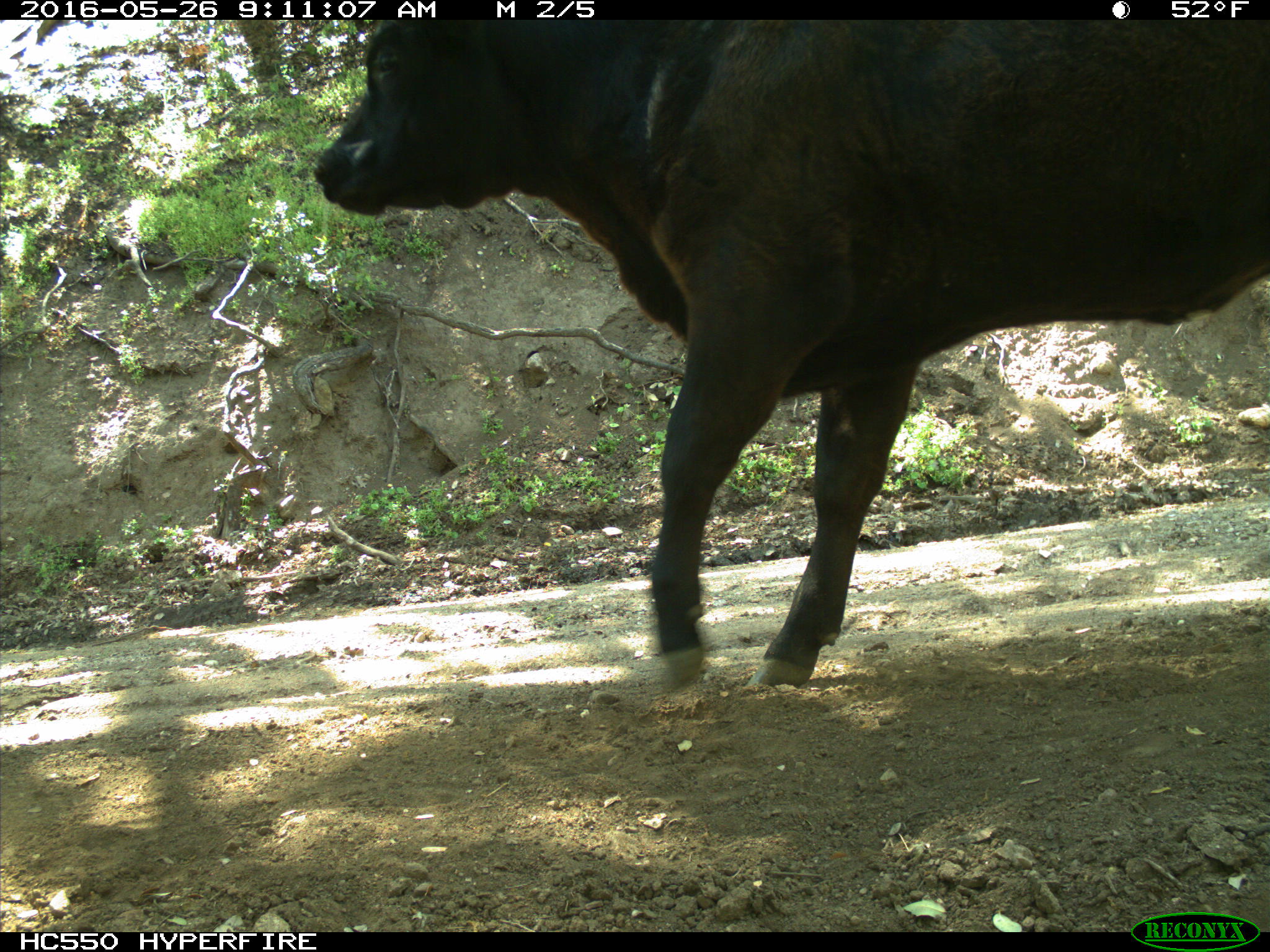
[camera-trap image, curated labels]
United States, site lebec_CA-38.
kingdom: Animalia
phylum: Chordata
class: Mammalia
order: Artiodactyla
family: Bovidae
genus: Bos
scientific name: Bos taurus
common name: domestic cow